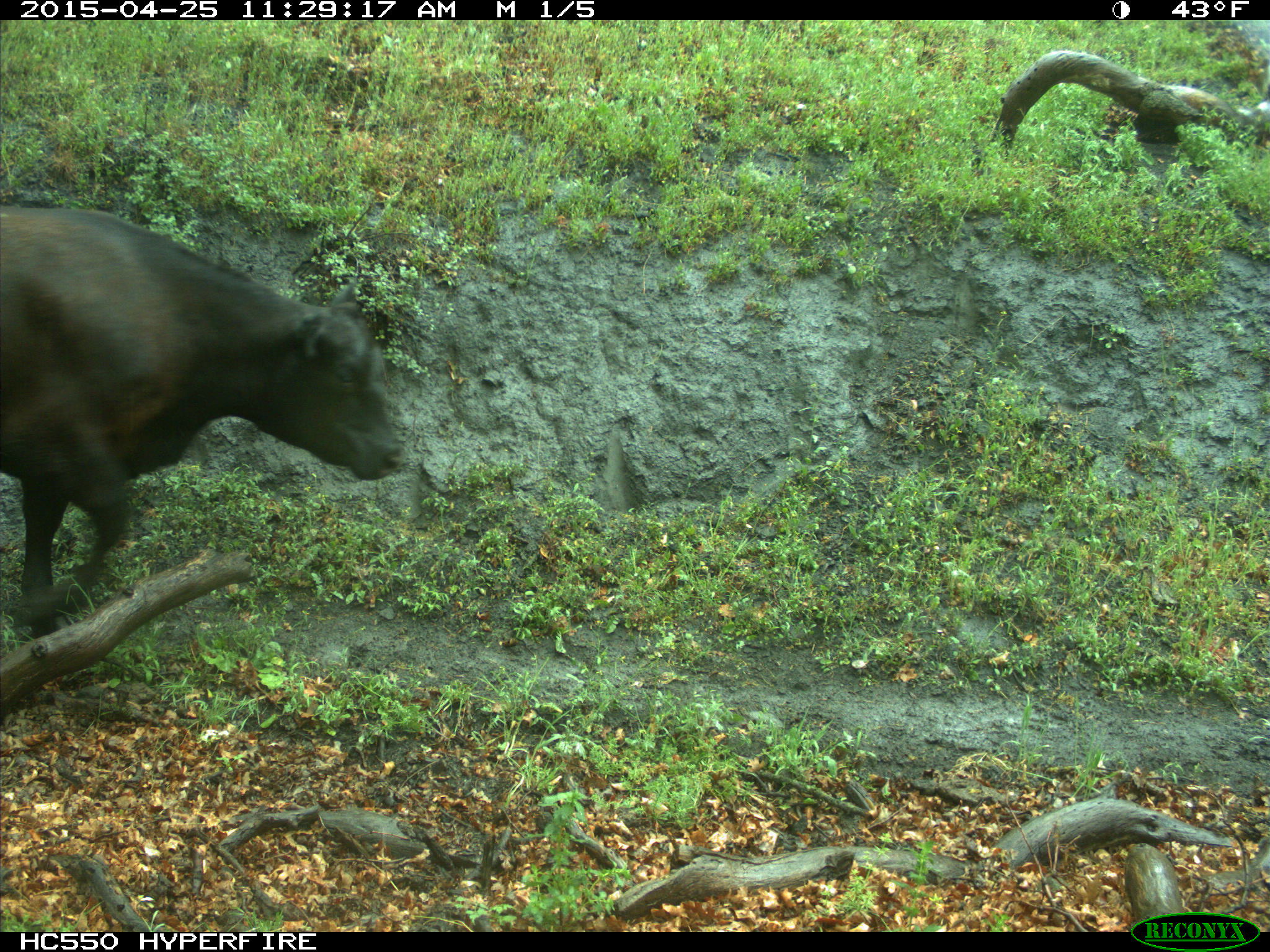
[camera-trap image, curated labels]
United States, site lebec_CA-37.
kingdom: Animalia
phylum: Chordata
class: Mammalia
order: Artiodactyla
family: Bovidae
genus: Bos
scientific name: Bos taurus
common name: domestic cow